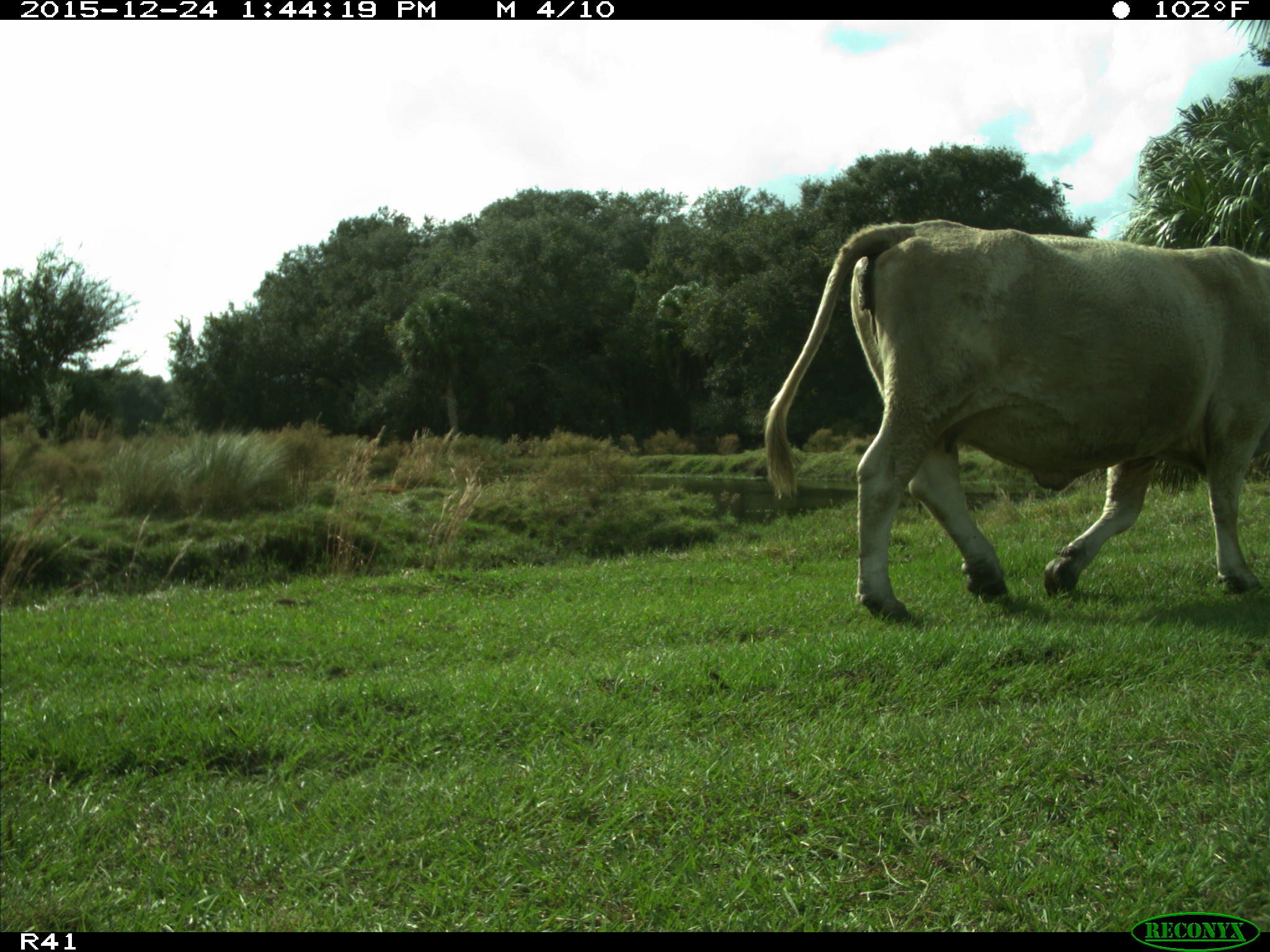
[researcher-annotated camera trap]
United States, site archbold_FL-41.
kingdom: Animalia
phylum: Chordata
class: Mammalia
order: Artiodactyla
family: Bovidae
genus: Bos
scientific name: Bos taurus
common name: domestic cow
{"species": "Bos taurus (domestic cow)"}